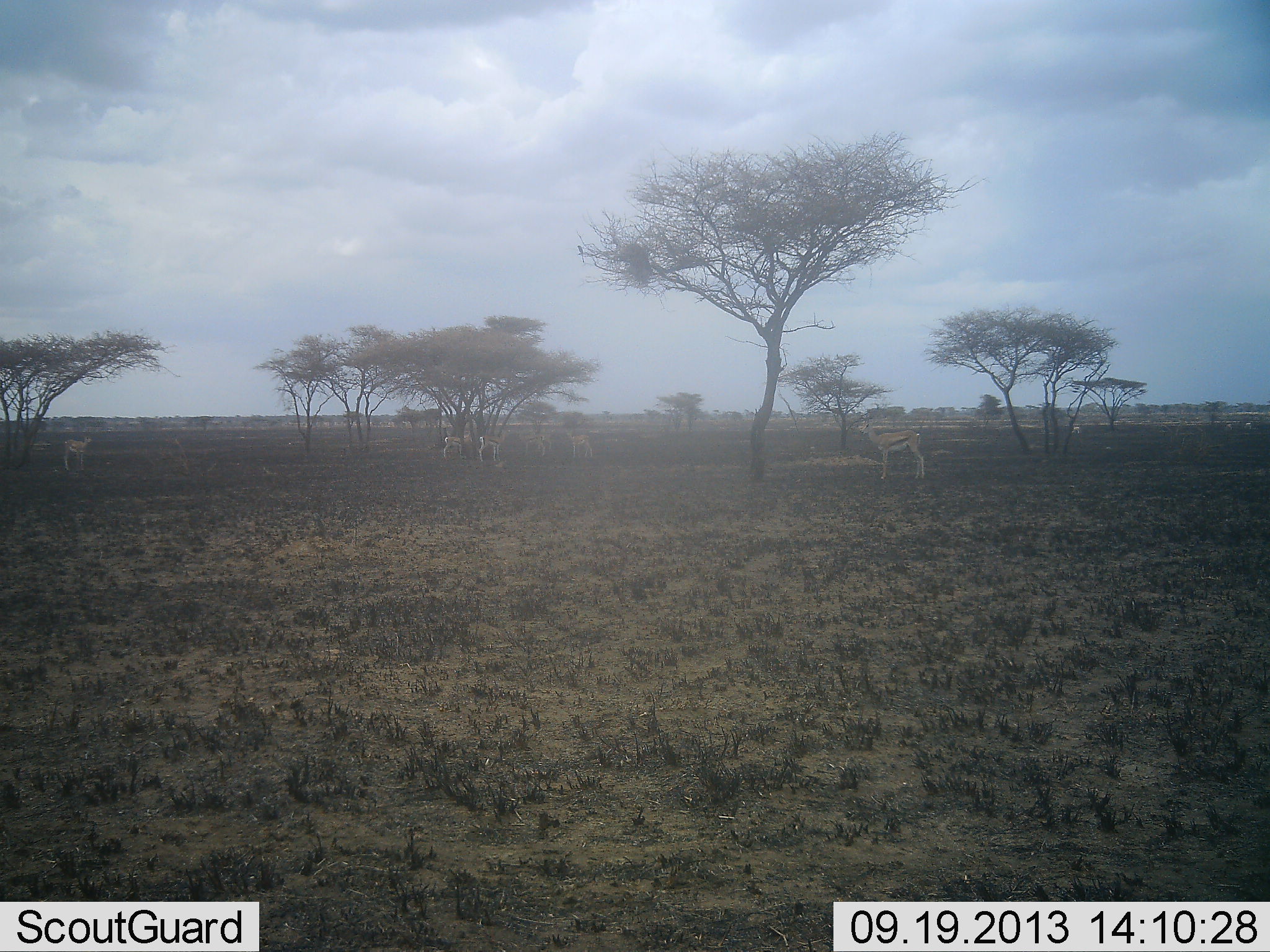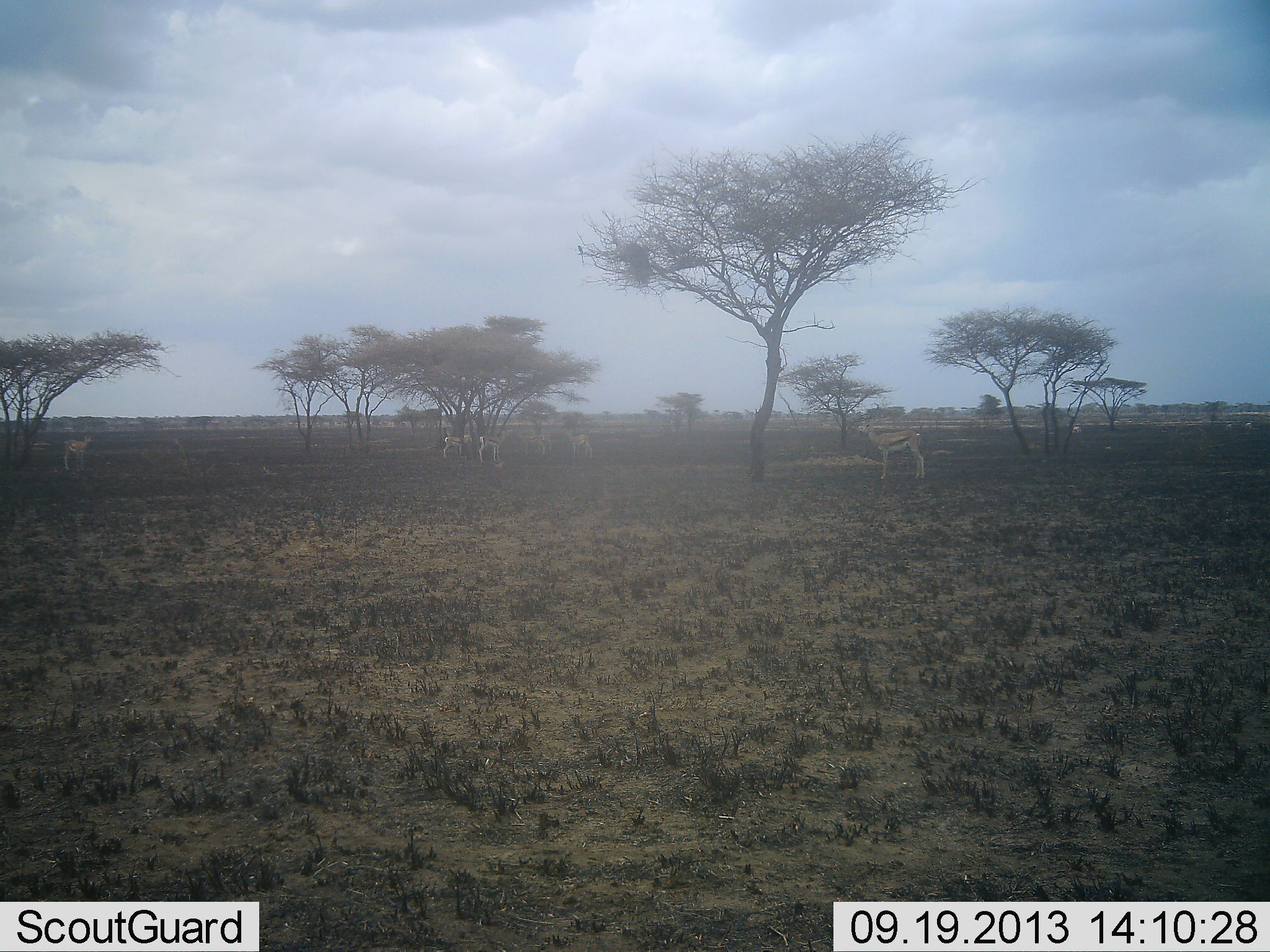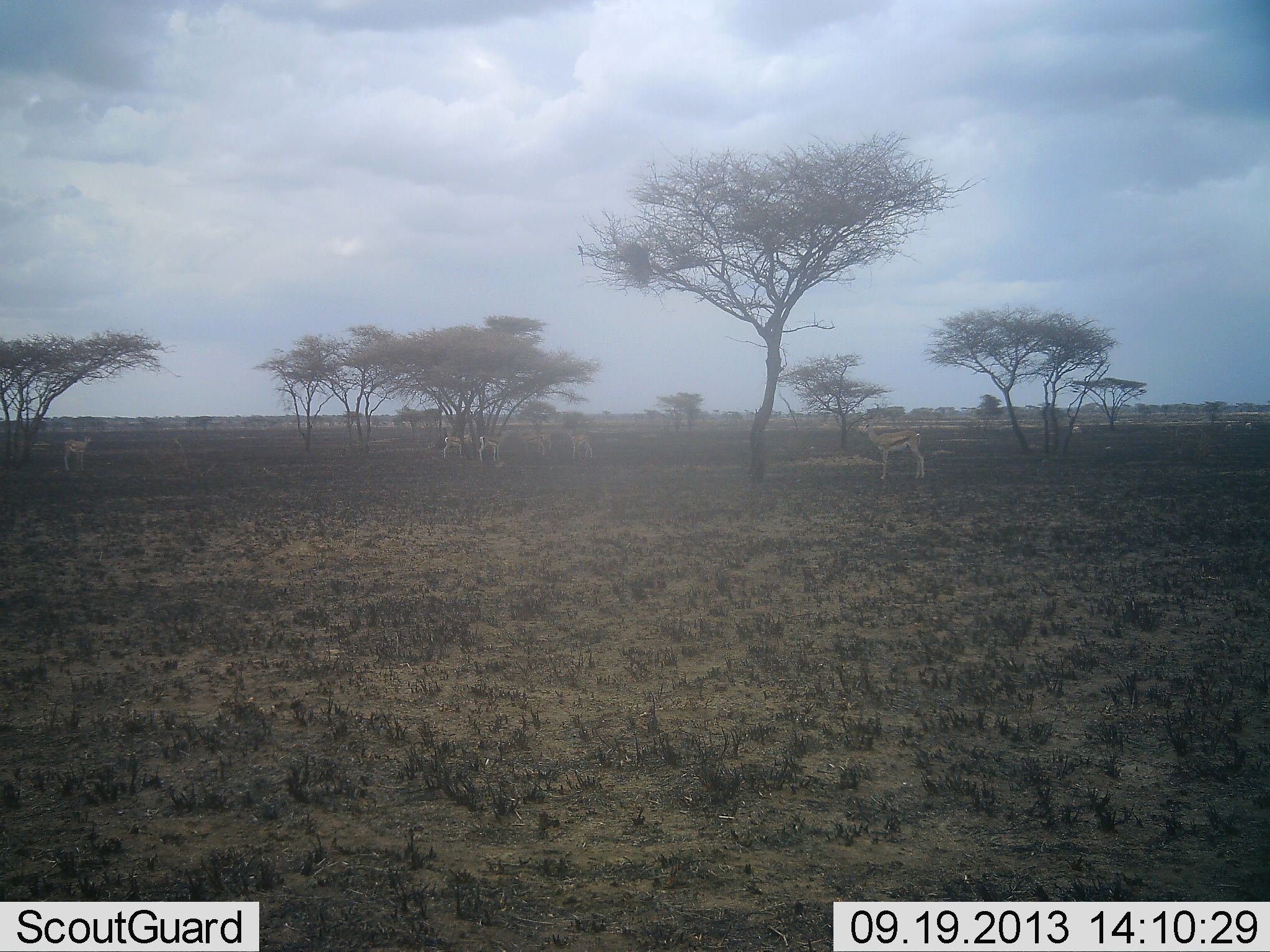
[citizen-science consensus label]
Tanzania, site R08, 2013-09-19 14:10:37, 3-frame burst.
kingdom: Animalia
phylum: Chordata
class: Mammalia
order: Artiodactyla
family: Bovidae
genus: Eudorcas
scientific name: Eudorcas thomsonii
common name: thomson's gazelle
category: gazellethomsons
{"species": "gazellethomsons (thomson's gazelle) (Eudorcas thomsonii)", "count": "5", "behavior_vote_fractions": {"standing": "100%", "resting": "0%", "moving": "0%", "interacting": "0%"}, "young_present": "0%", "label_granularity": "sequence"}